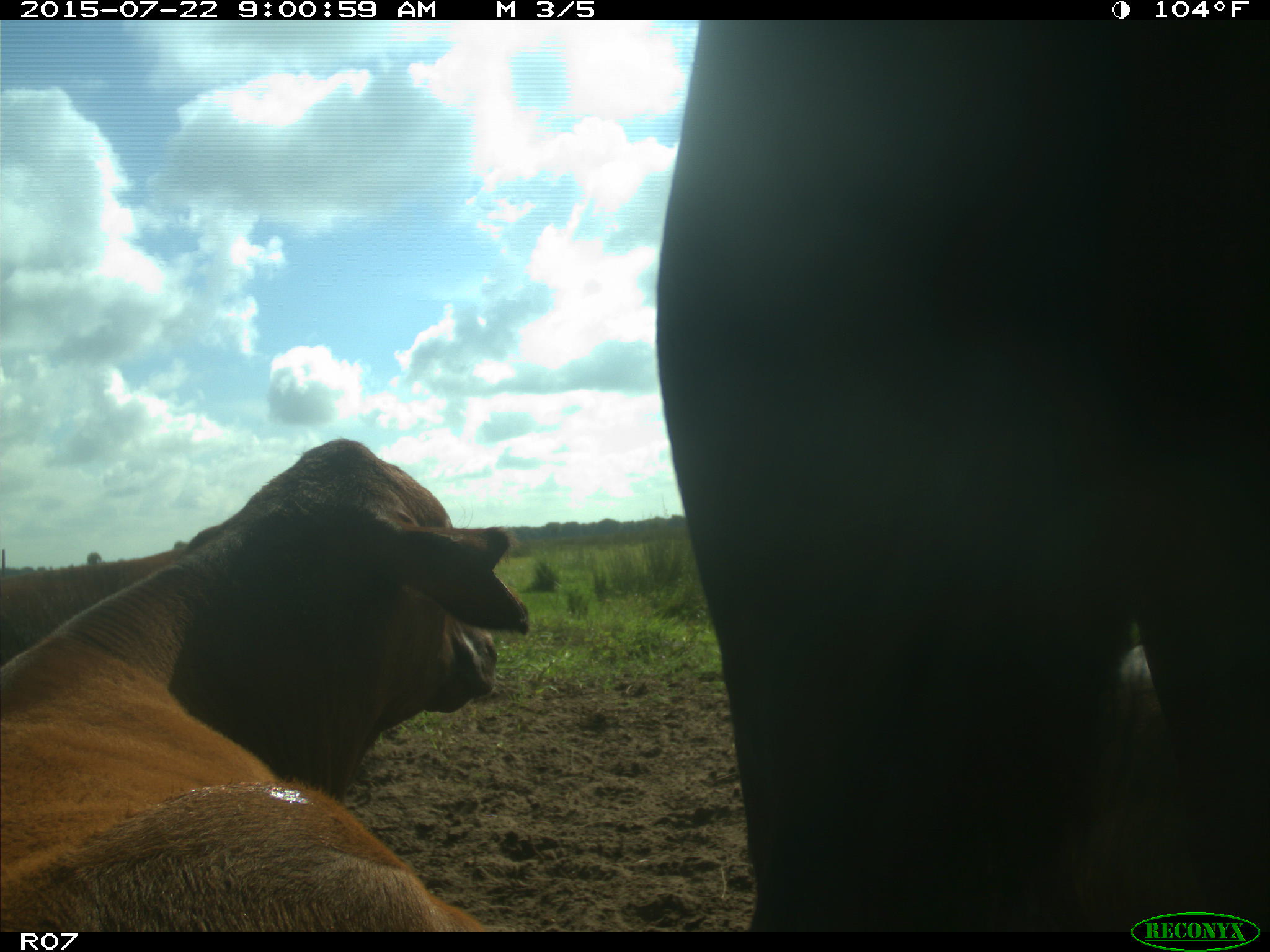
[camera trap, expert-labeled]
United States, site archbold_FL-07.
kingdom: Animalia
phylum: Chordata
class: Mammalia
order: Artiodactyla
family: Cervidae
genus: Odocoileus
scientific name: Odocoileus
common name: deer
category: unidentified deer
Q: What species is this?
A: Unidentified deer (deer) (Odocoileus).